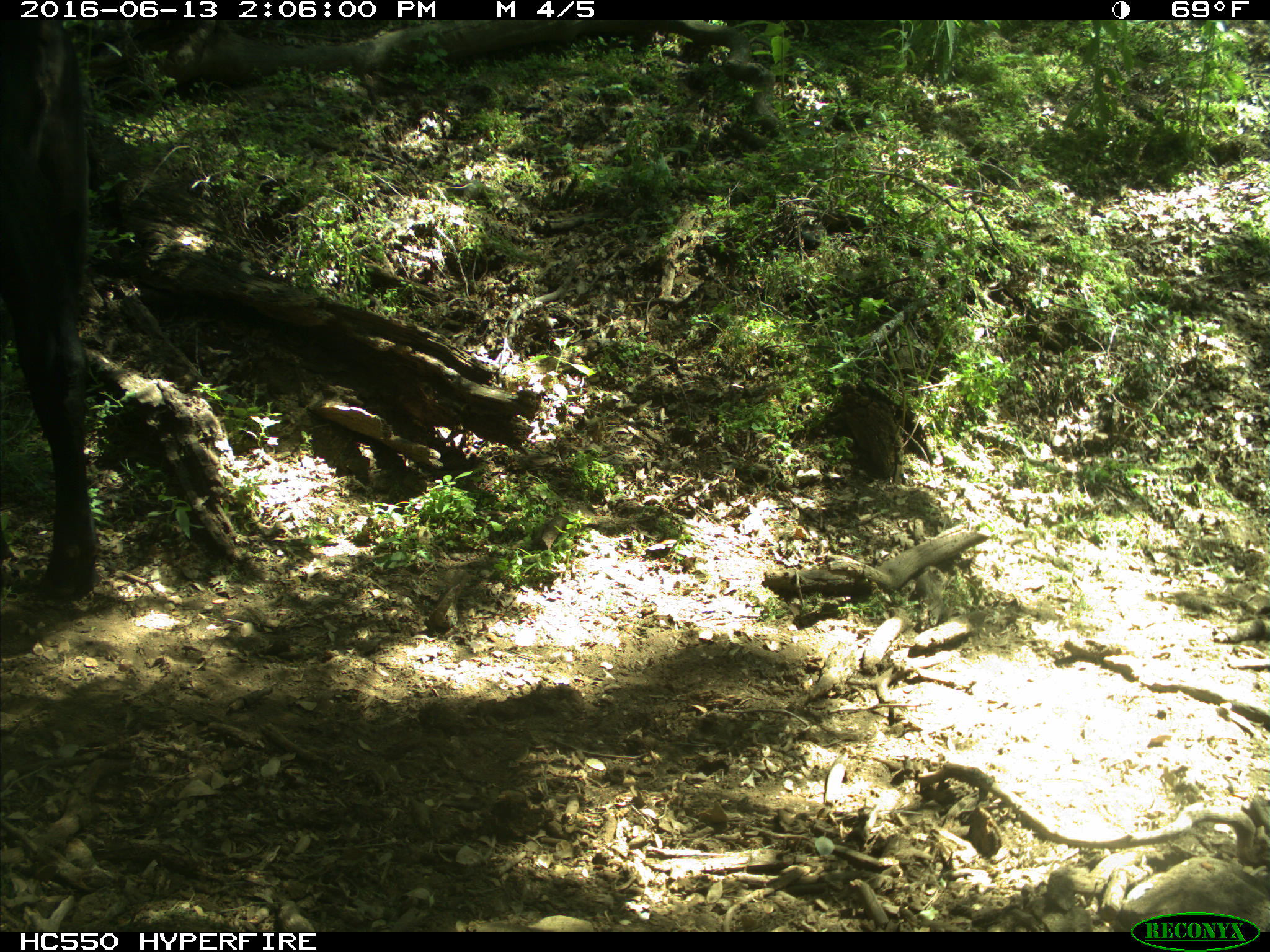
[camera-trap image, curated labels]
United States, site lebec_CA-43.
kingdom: Animalia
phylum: Chordata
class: Mammalia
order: Artiodactyla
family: Bovidae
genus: Bos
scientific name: Bos taurus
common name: domestic cow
Bos taurus (domestic cow).